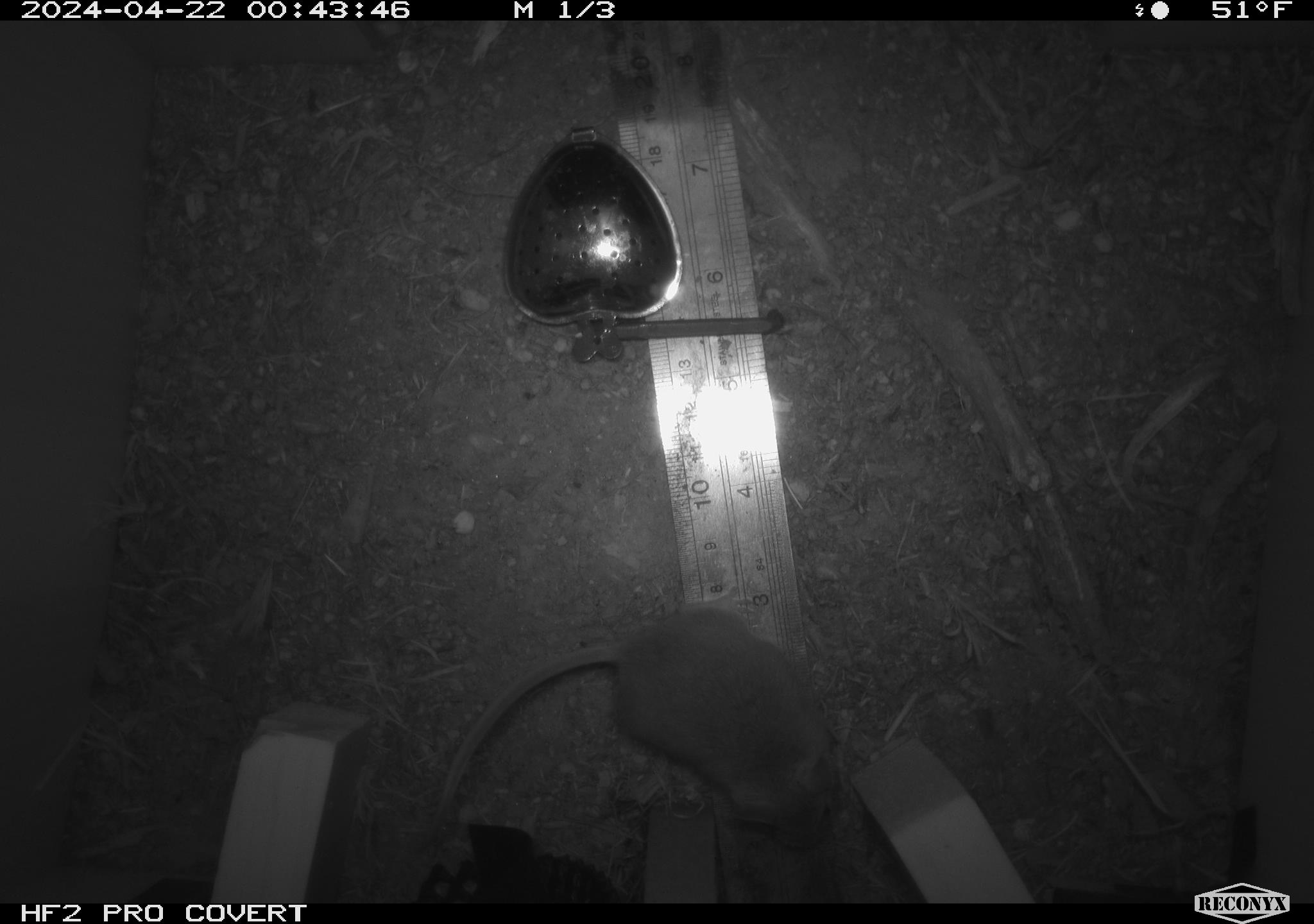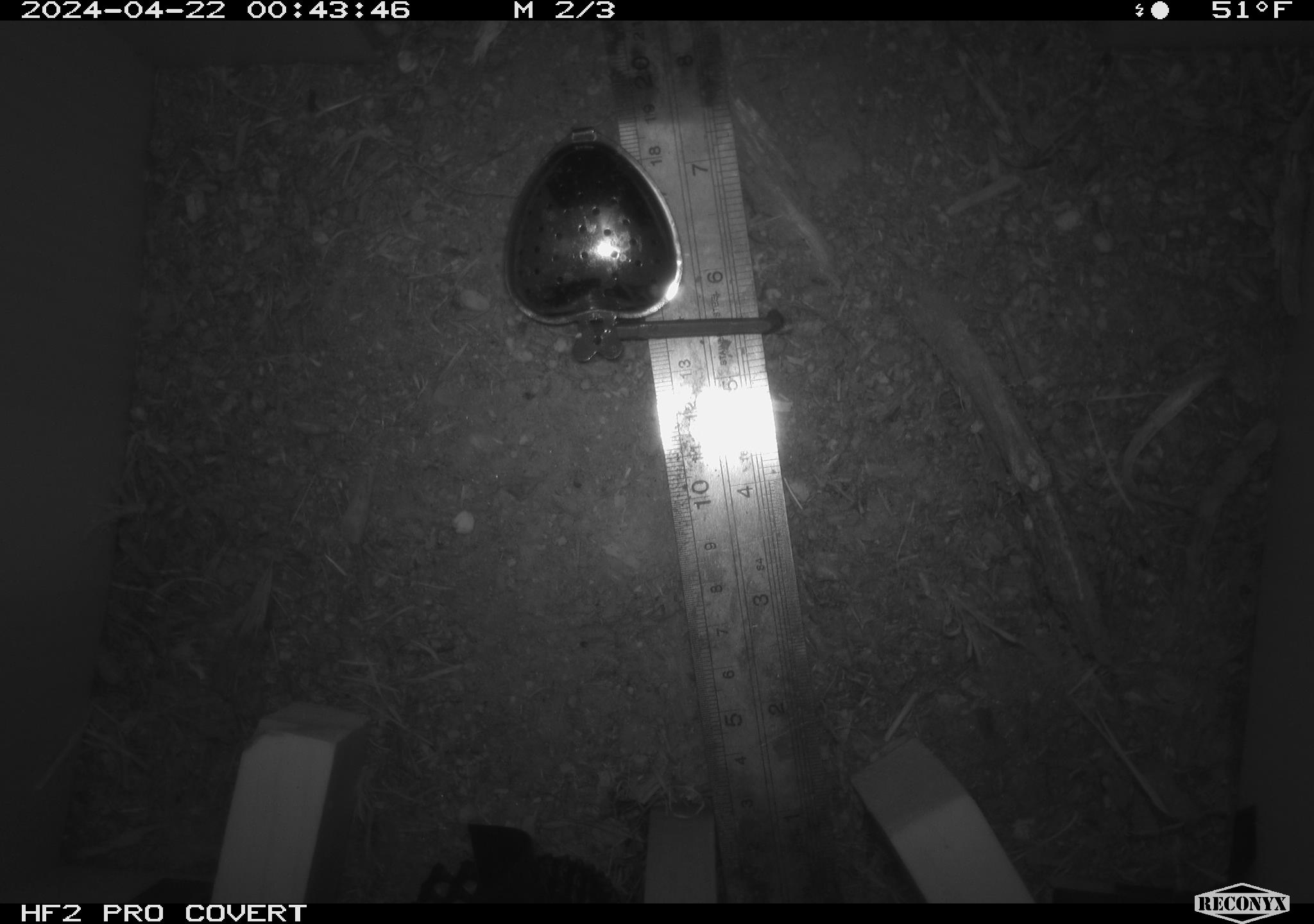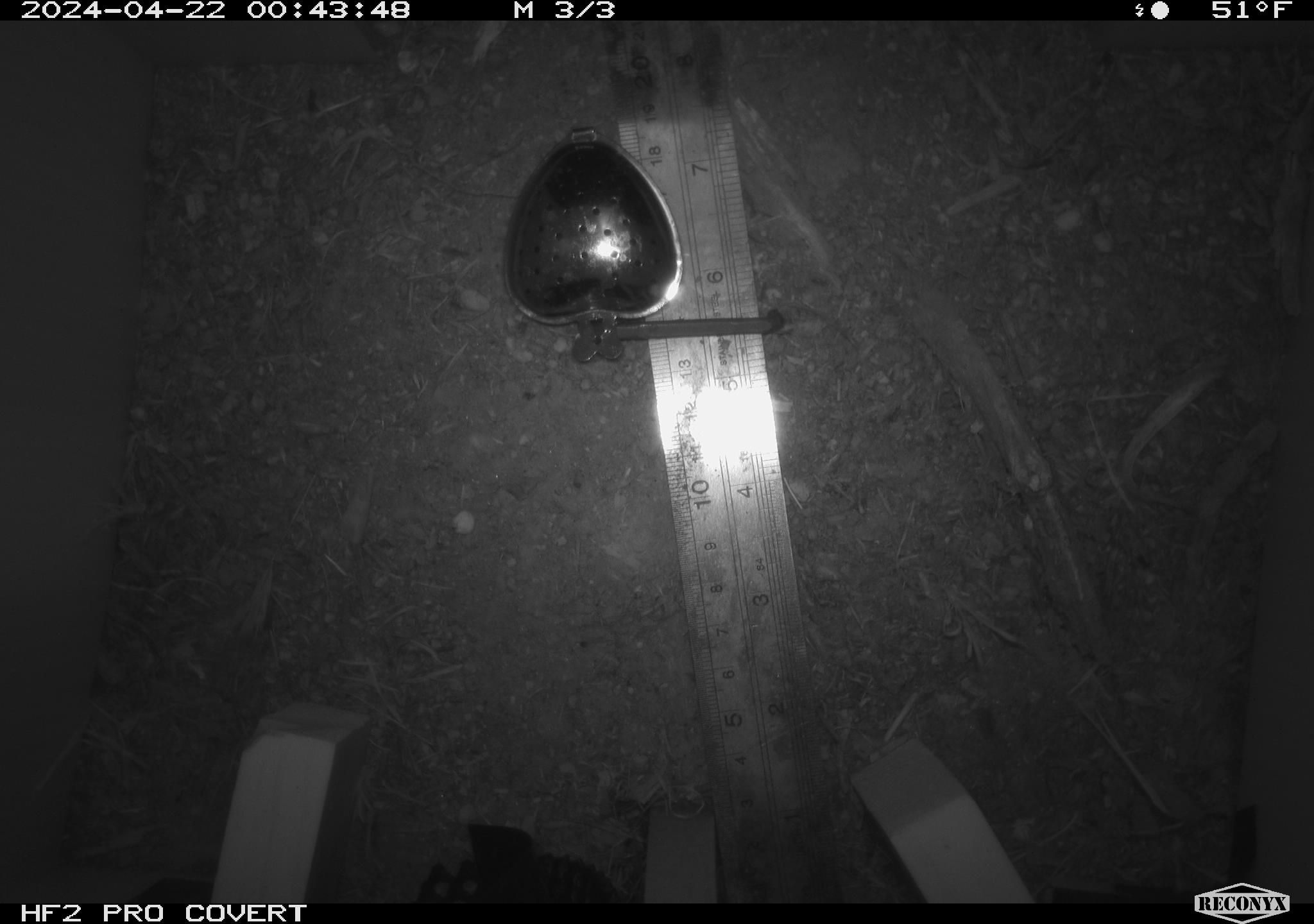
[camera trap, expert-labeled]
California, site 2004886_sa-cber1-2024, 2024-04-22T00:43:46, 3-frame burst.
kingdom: Animalia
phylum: Chordata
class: Mammalia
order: Rodentia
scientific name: Rodentia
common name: mouse species